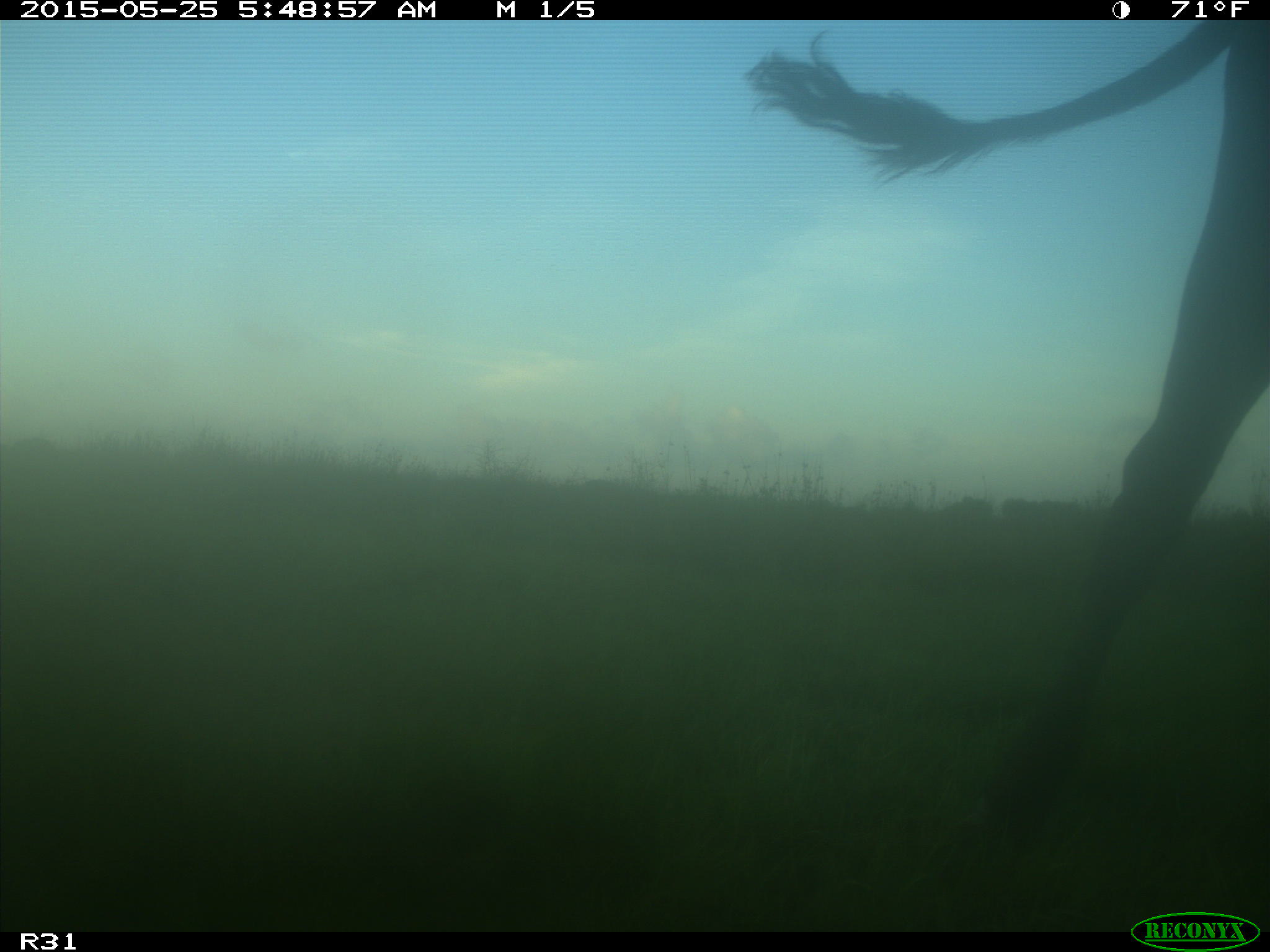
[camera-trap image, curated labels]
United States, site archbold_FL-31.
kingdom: Animalia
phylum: Chordata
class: Mammalia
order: Artiodactyla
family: Bovidae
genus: Bos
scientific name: Bos taurus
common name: domestic cow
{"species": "Bos taurus (domestic cow)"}